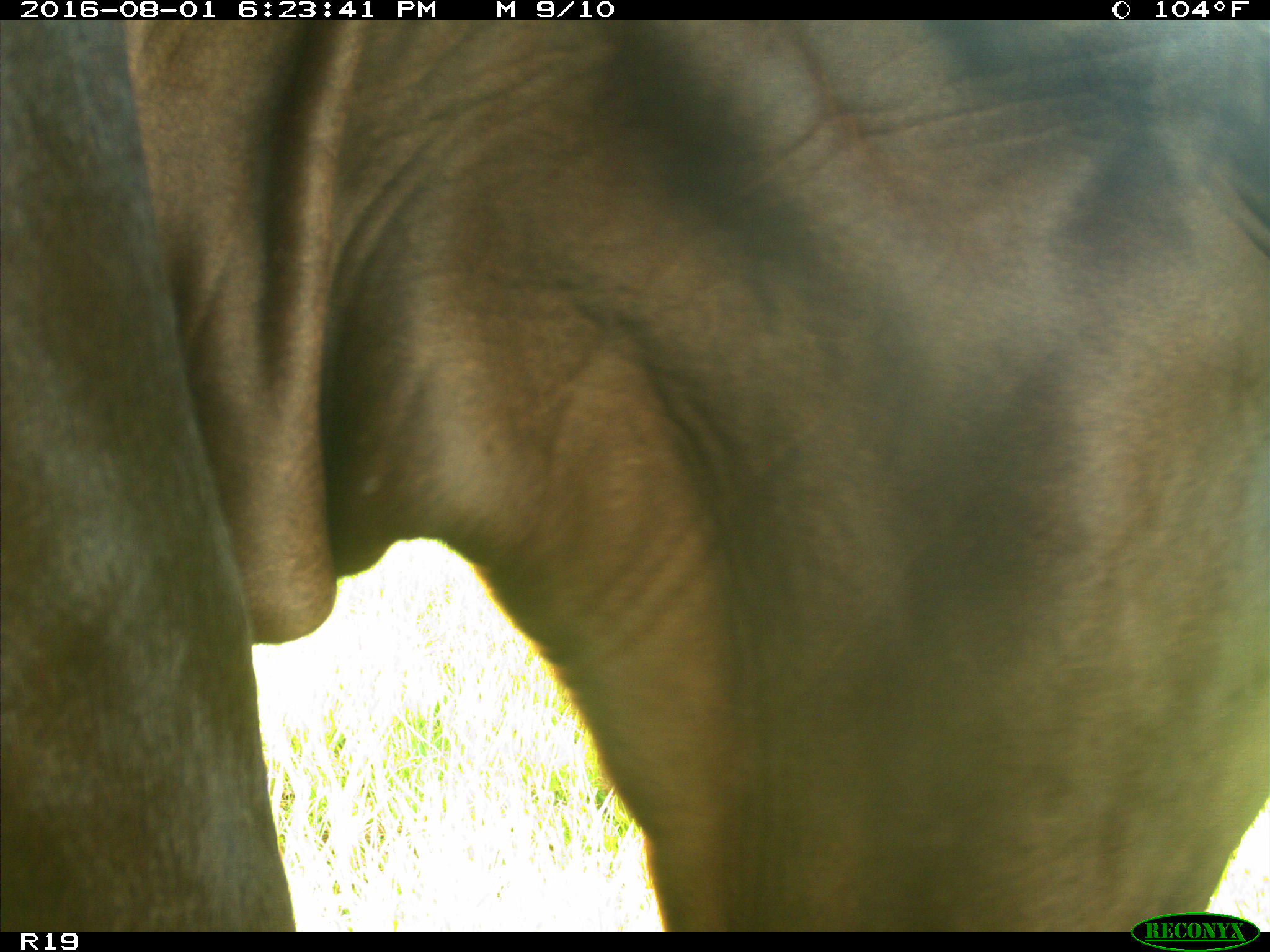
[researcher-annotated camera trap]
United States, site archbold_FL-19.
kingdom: Animalia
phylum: Chordata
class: Mammalia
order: Artiodactyla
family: Bovidae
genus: Bos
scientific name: Bos taurus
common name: domestic cow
Bos taurus (domestic cow).